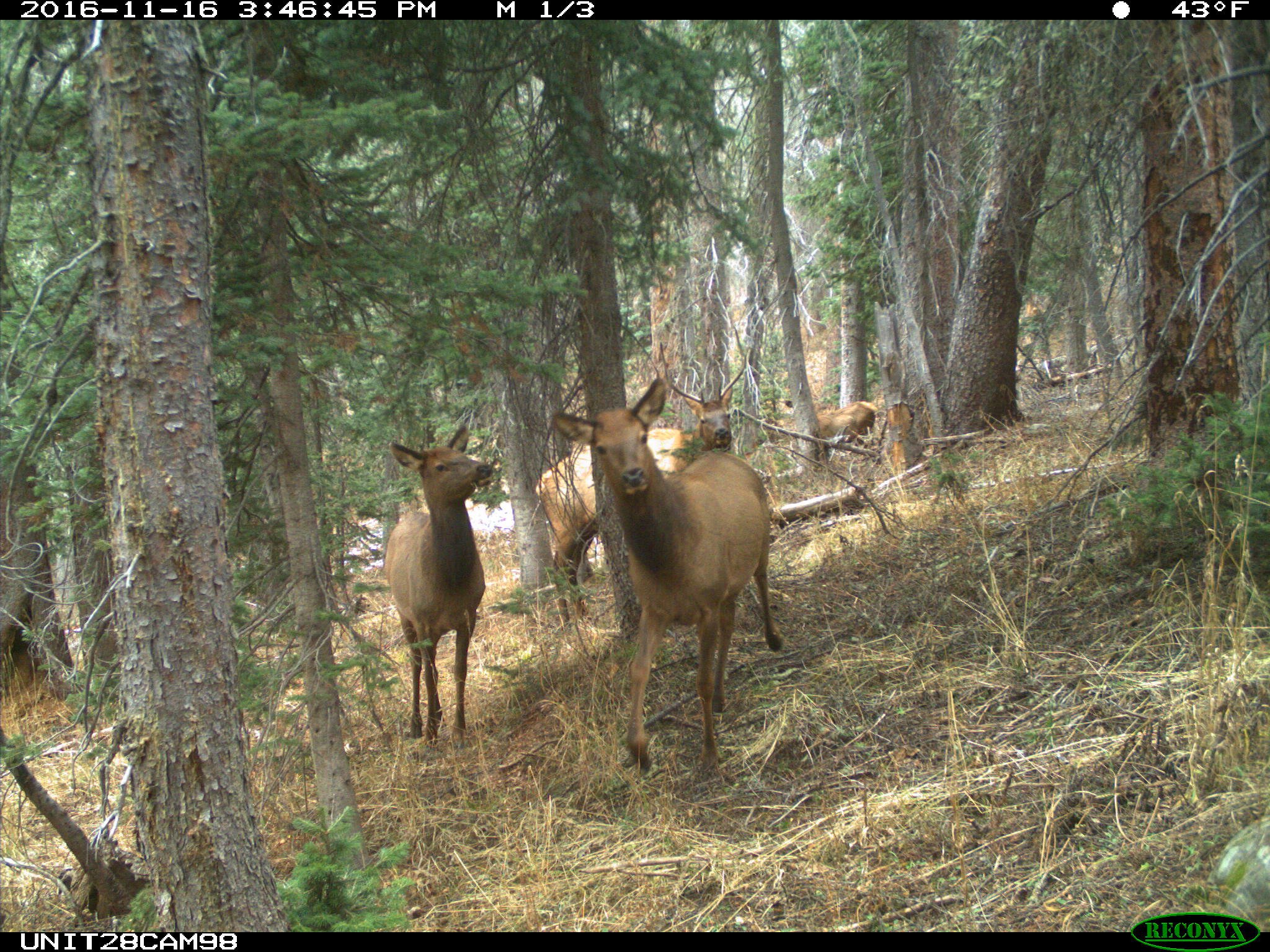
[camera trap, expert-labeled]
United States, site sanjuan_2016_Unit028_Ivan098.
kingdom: Animalia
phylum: Chordata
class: Mammalia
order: Artiodactyla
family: Cervidae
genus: Cervus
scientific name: Cervus elaphus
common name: red deer